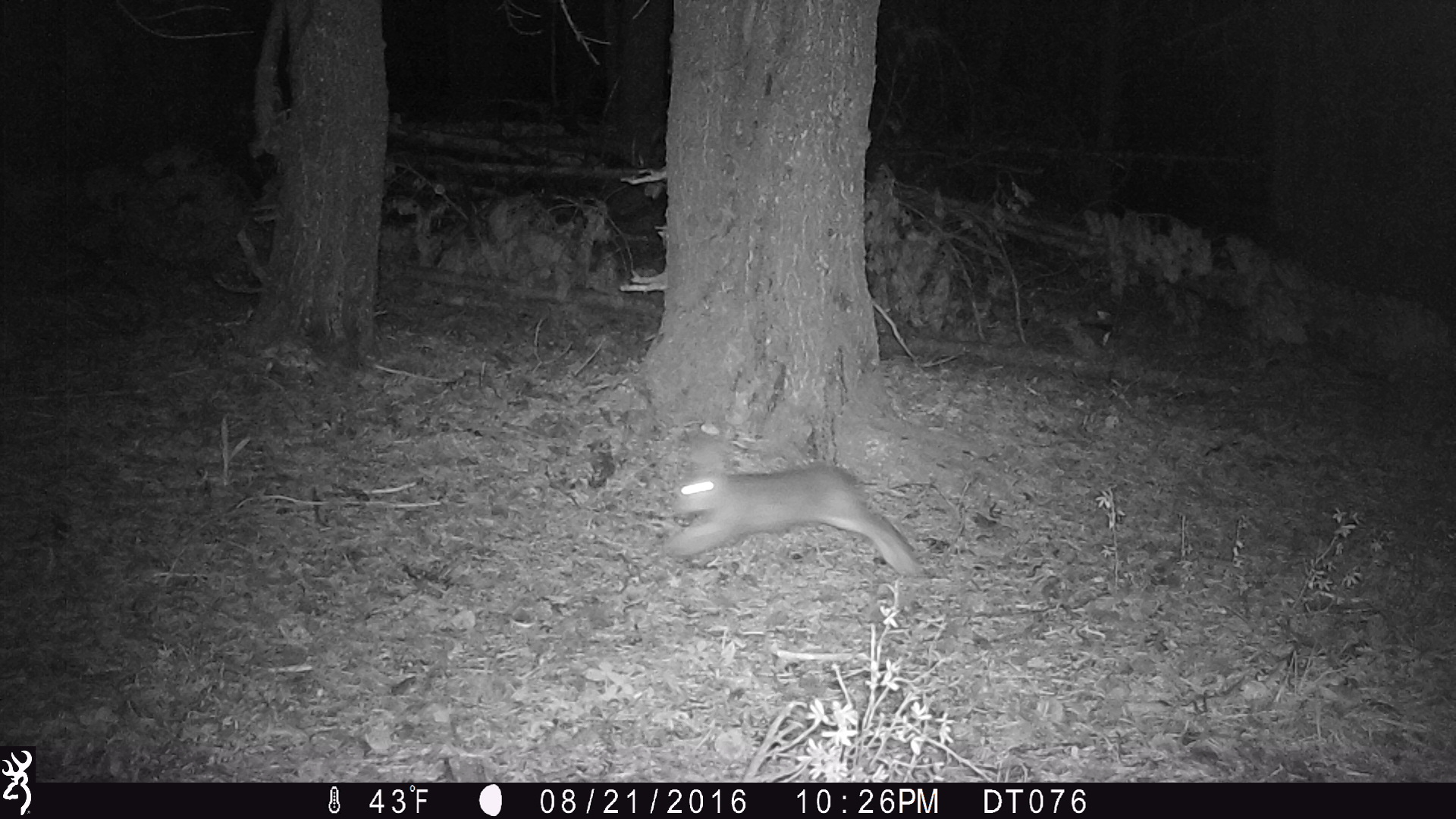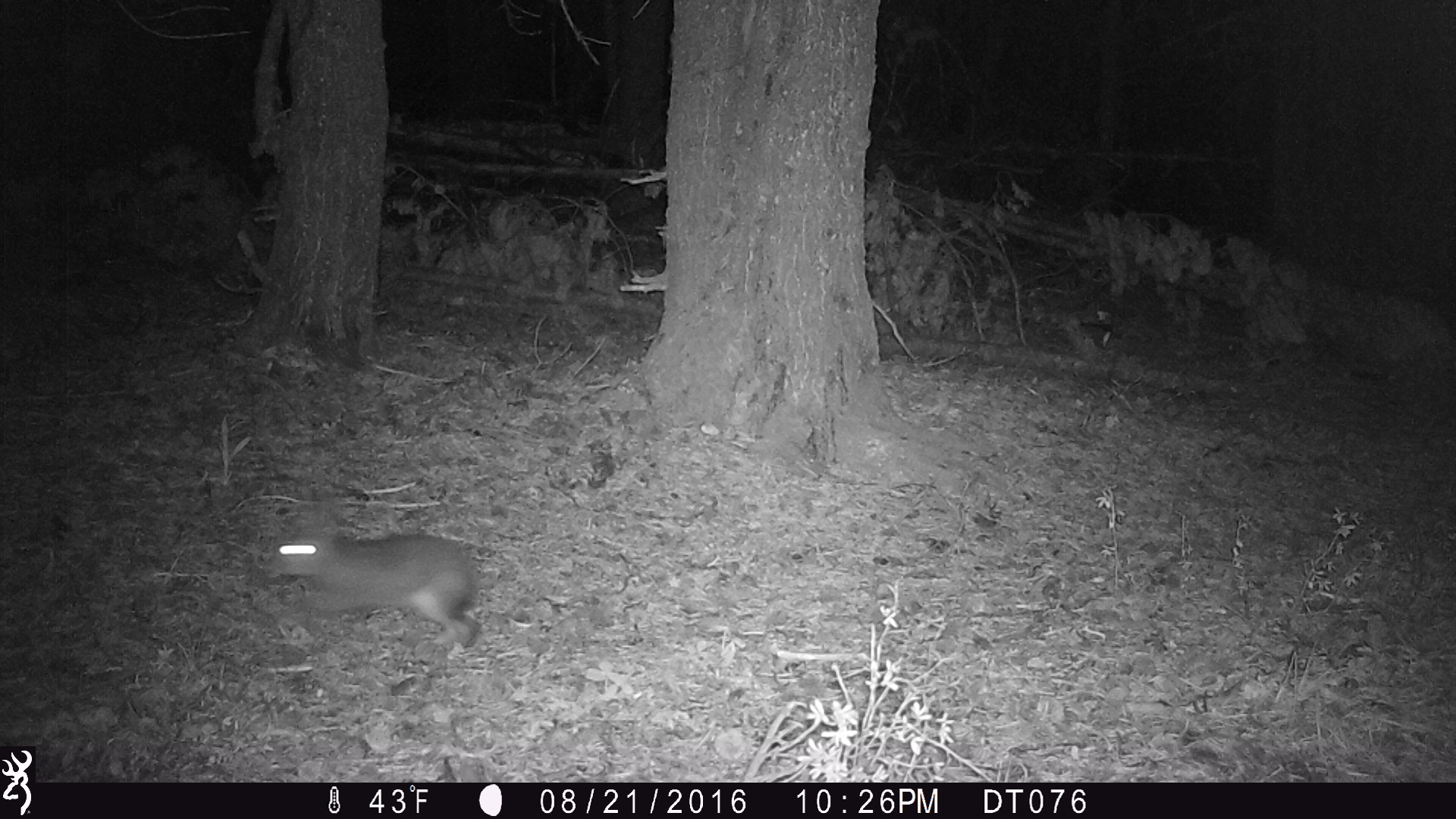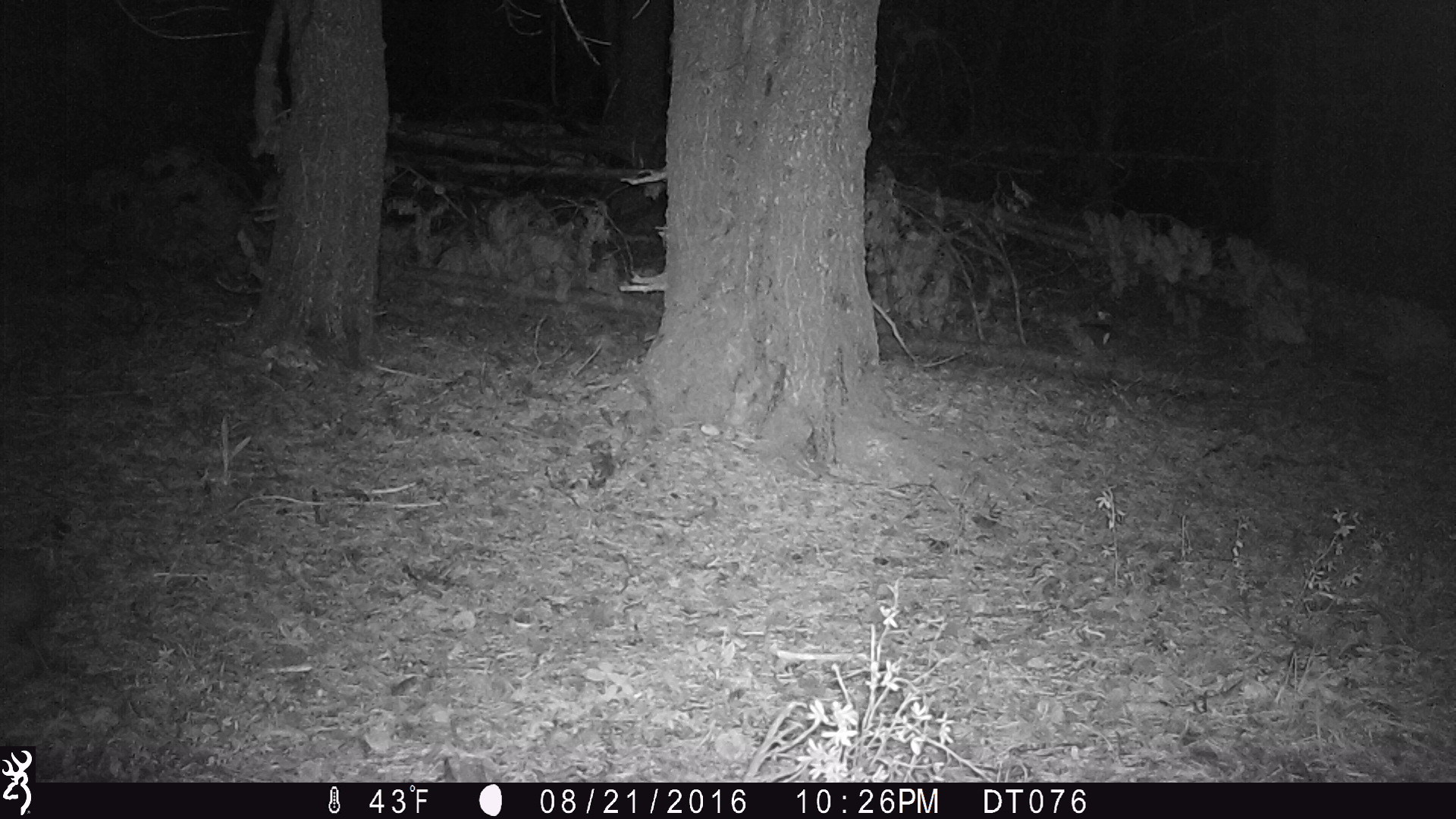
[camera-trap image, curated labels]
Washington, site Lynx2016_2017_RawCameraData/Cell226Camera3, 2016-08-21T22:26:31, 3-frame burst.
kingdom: Animalia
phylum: Chordata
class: Mammalia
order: Lagomorpha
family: Leporidae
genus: Lepus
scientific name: Lepus americanus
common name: snowshoe hare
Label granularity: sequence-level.